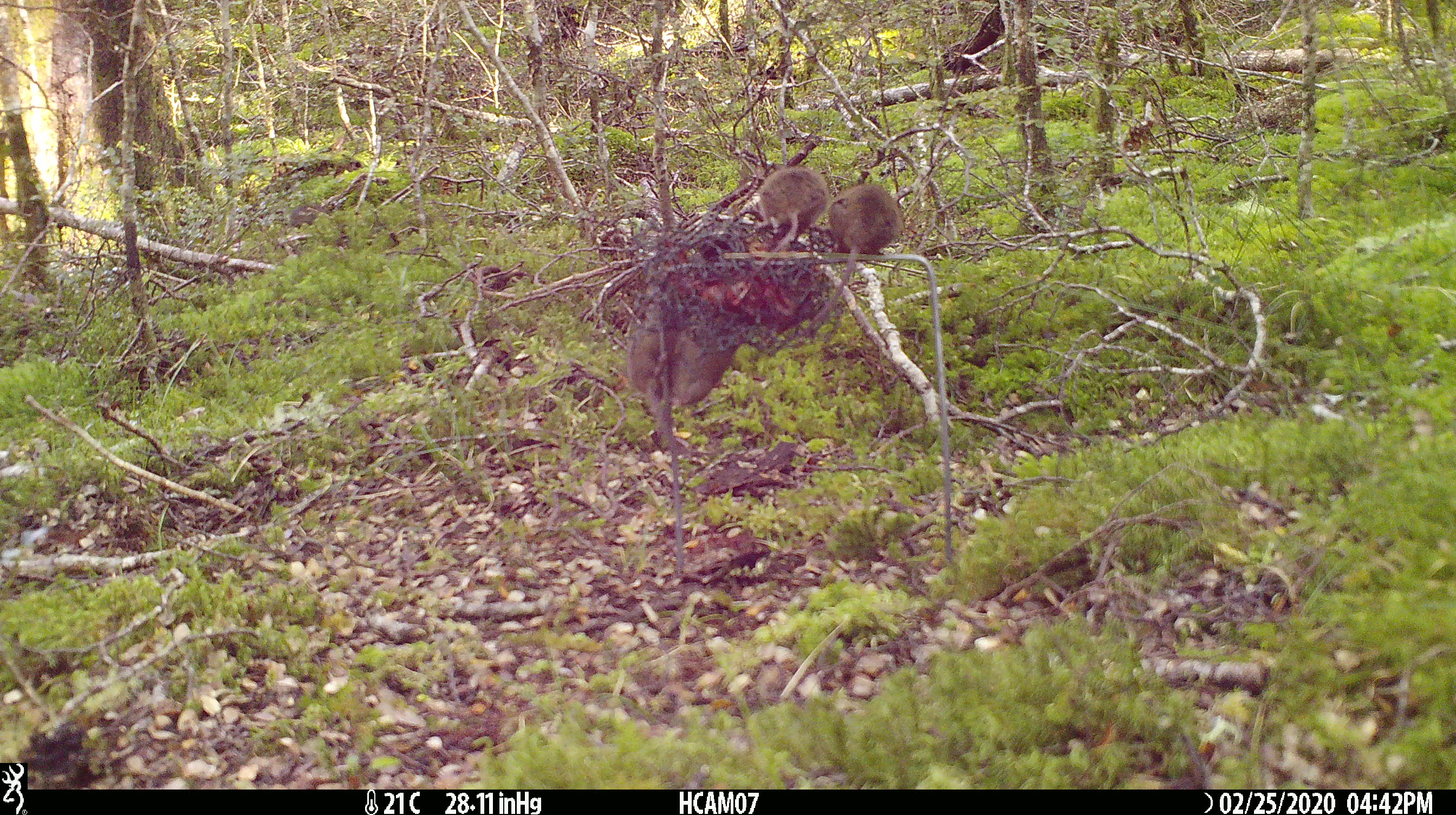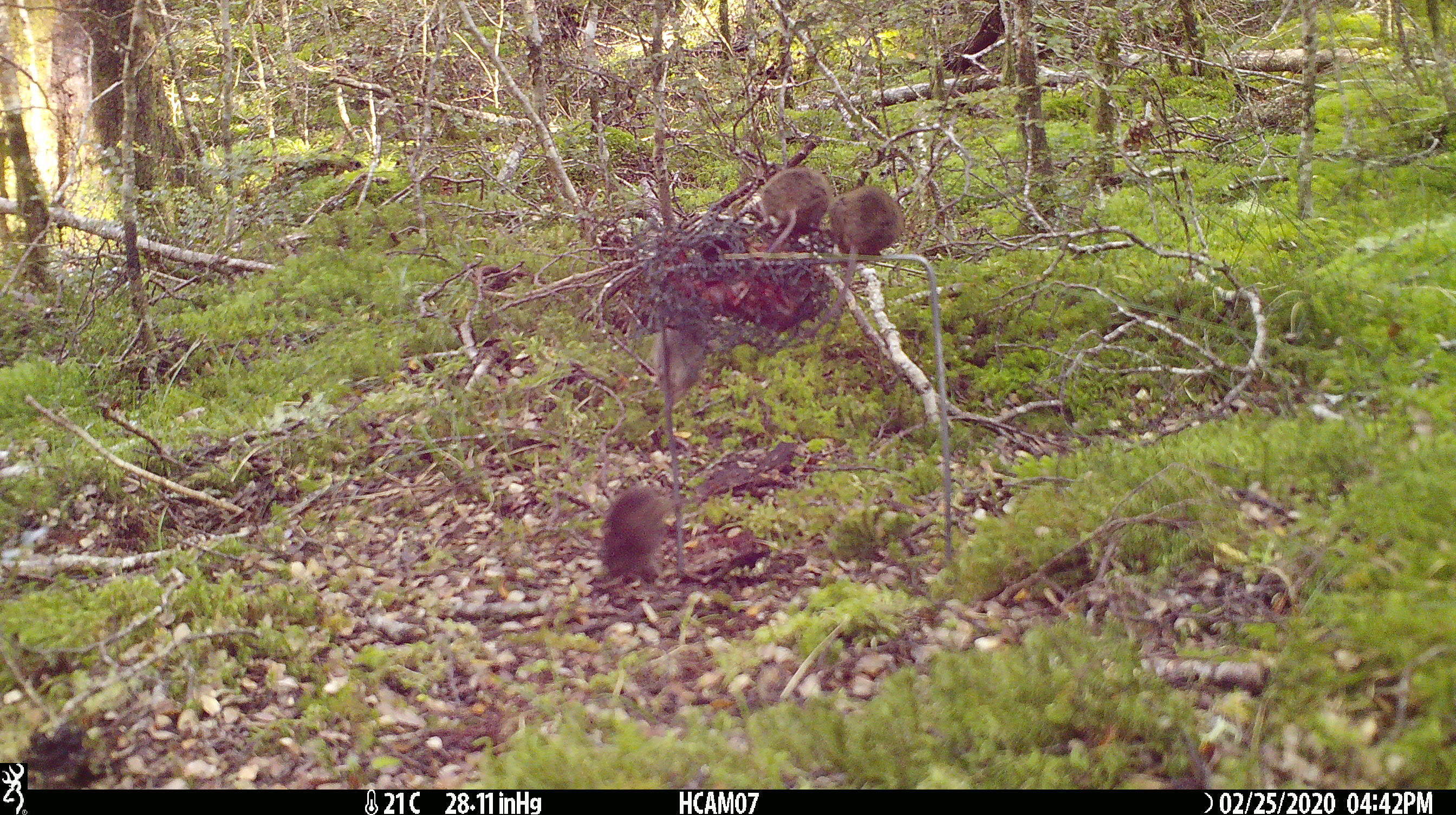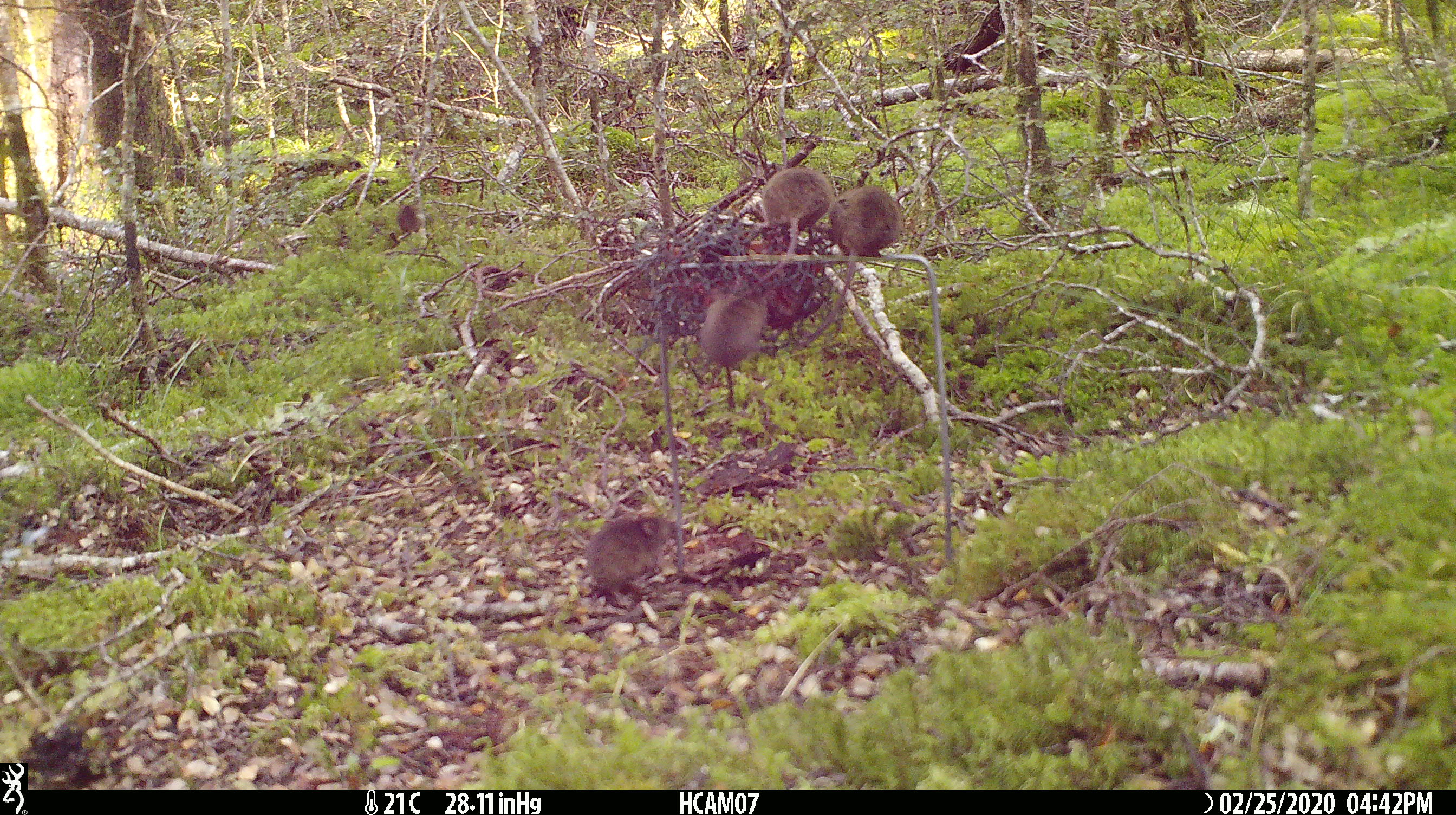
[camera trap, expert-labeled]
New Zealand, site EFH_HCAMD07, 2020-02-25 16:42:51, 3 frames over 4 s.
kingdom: Animalia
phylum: Chordata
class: Mammalia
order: Rodentia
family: Muridae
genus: Mus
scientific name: Mus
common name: mouse